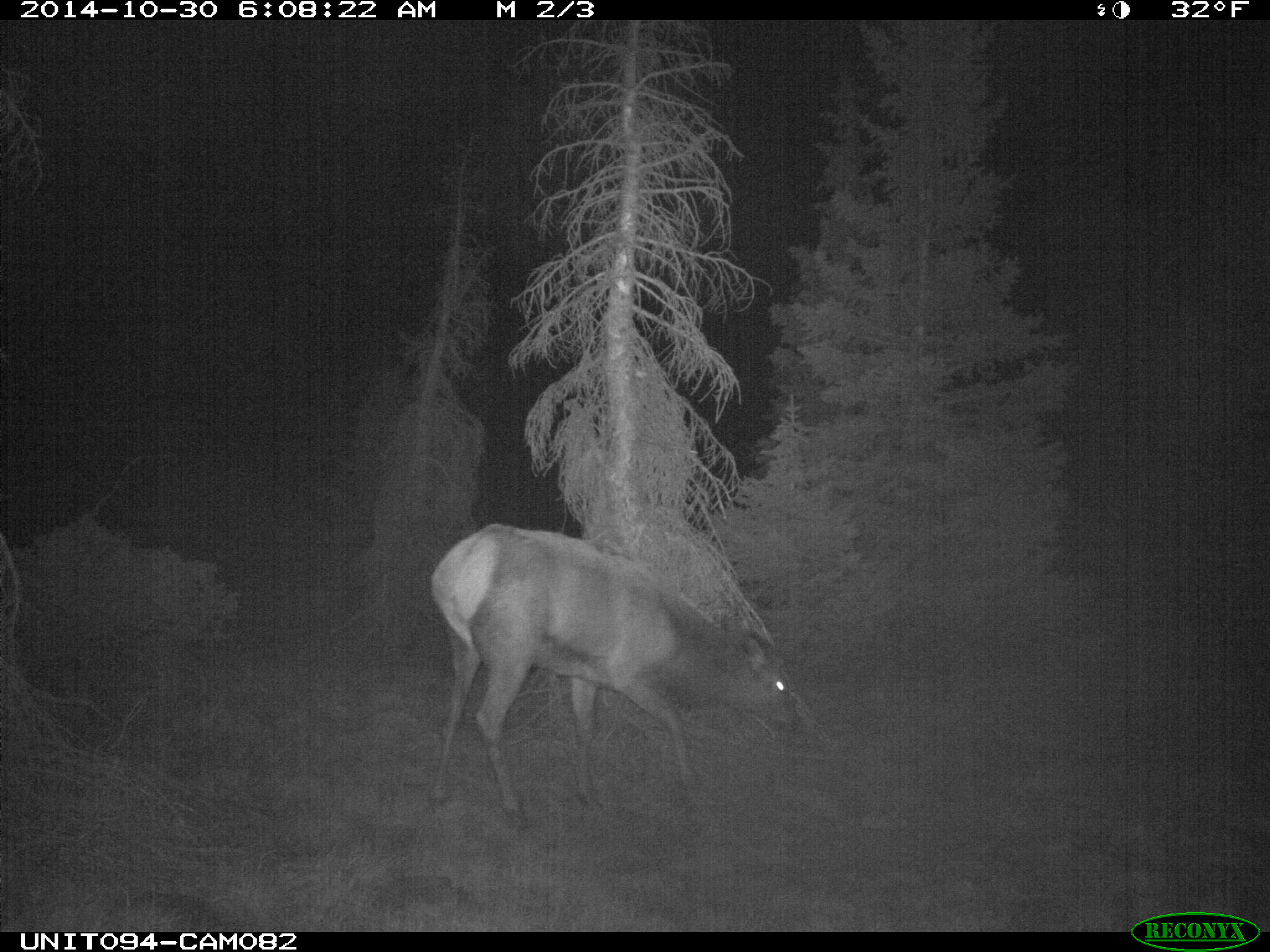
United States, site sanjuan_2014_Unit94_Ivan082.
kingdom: Animalia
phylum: Chordata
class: Mammalia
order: Artiodactyla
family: Cervidae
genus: Cervus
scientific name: Cervus elaphus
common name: red deer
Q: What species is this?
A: Cervus elaphus (red deer).